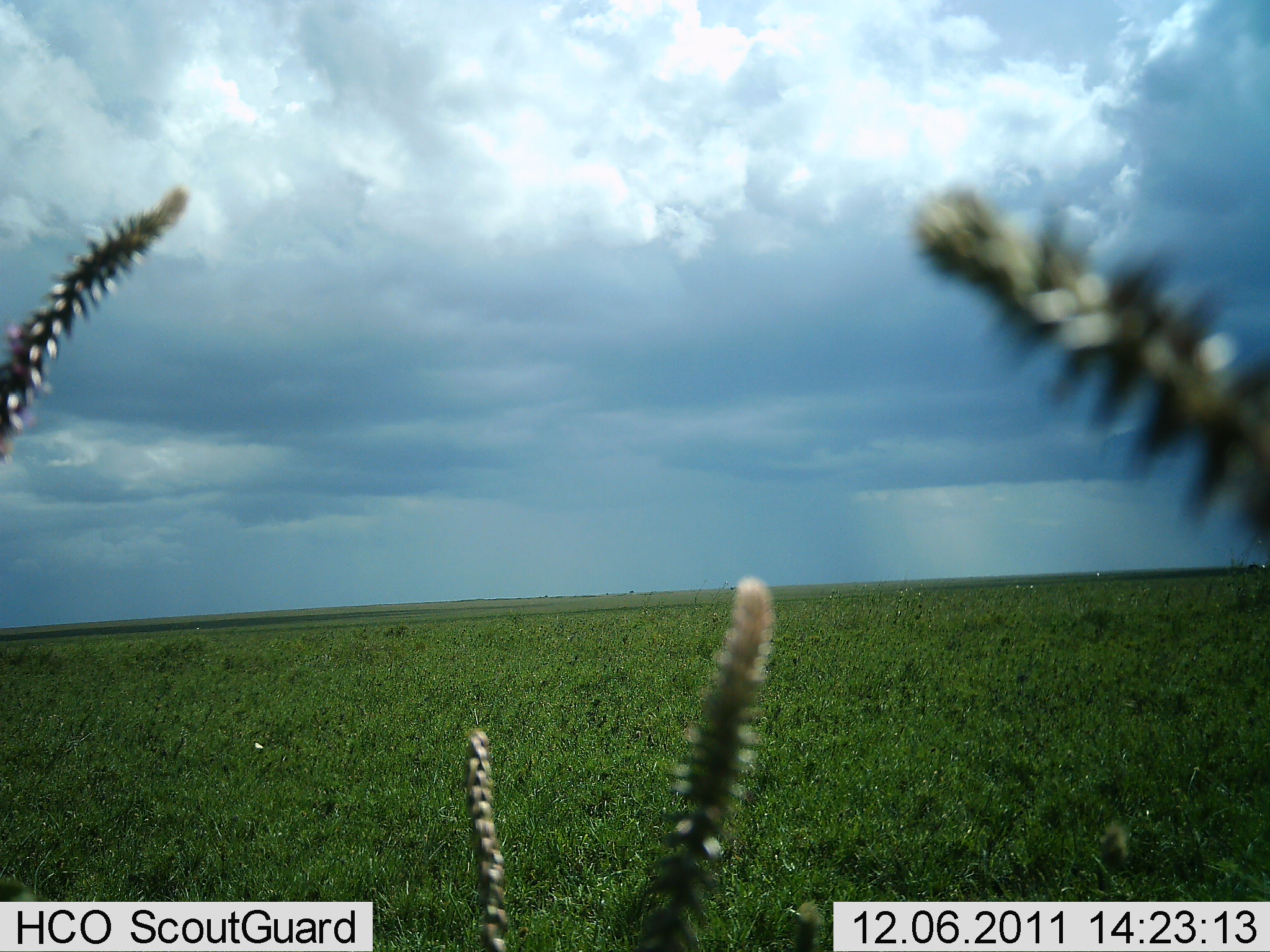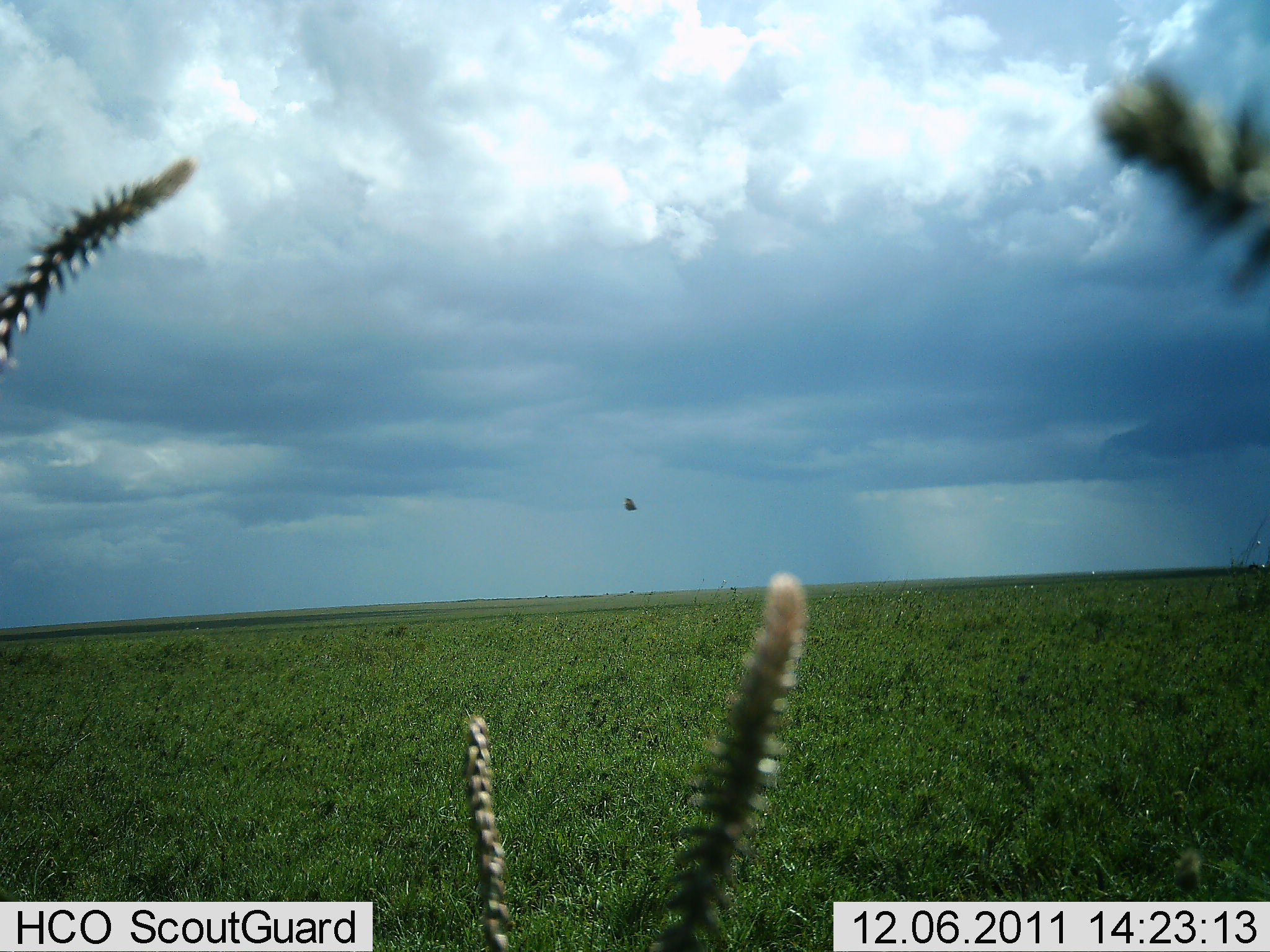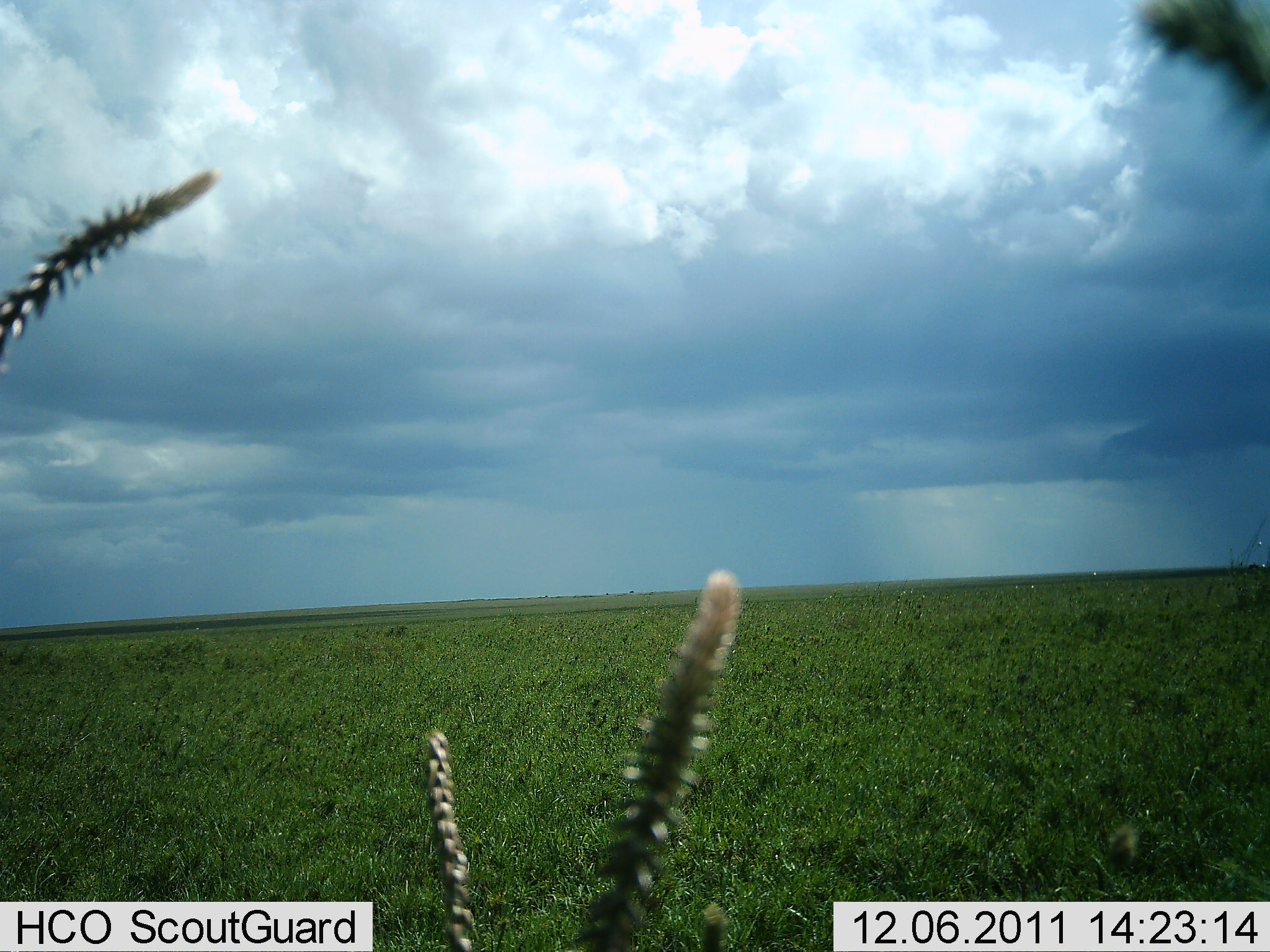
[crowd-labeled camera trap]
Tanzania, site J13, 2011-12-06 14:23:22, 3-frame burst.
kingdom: Animalia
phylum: Chordata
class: Aves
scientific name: Aves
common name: bird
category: otherbird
Otherbird (bird) (Aves), count 1. Behavior (volunteer vote fractions): standing 0%, resting 0%, moving 100%, interacting 0%. Young present (vote fraction): 0%. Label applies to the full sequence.